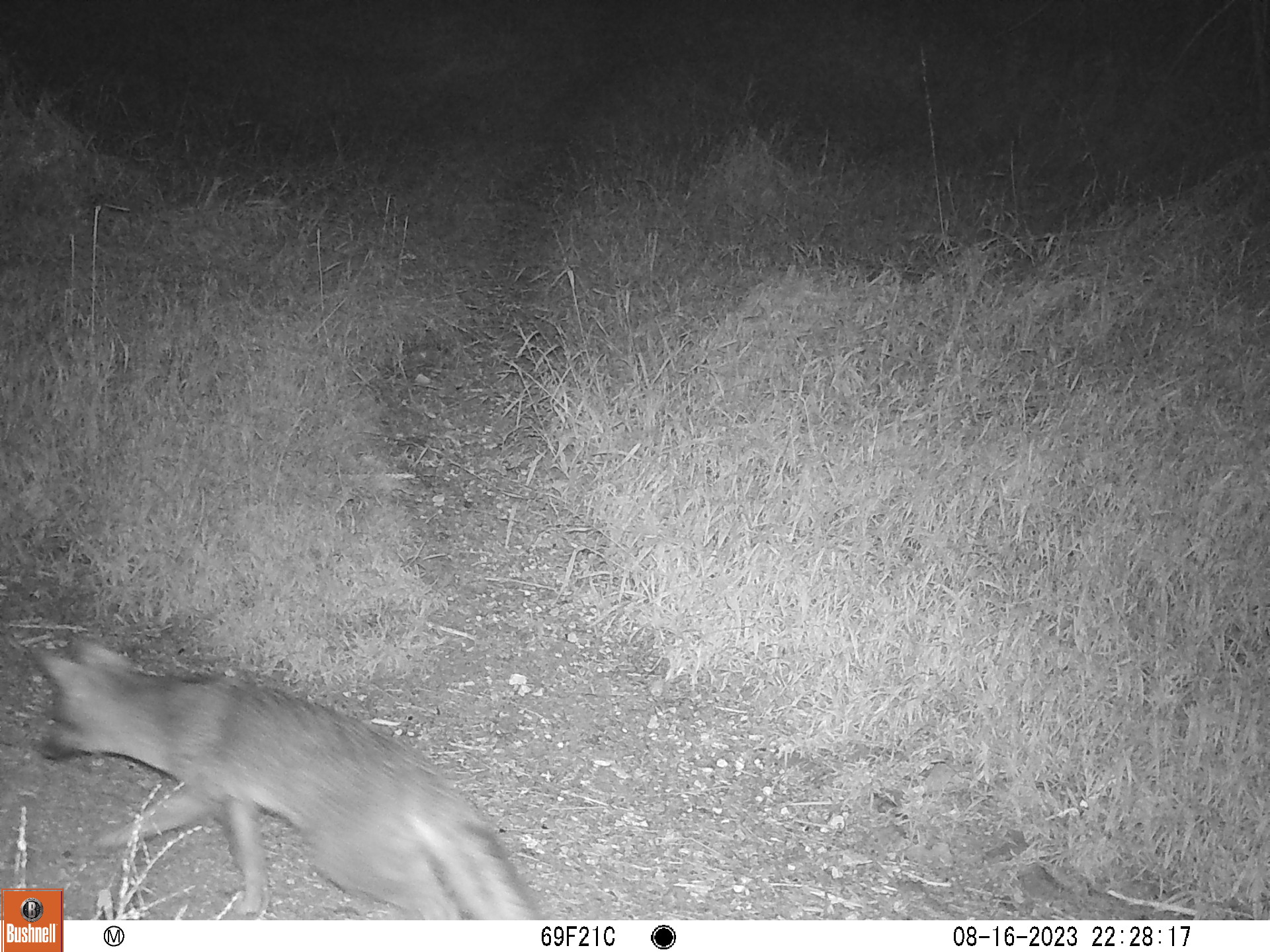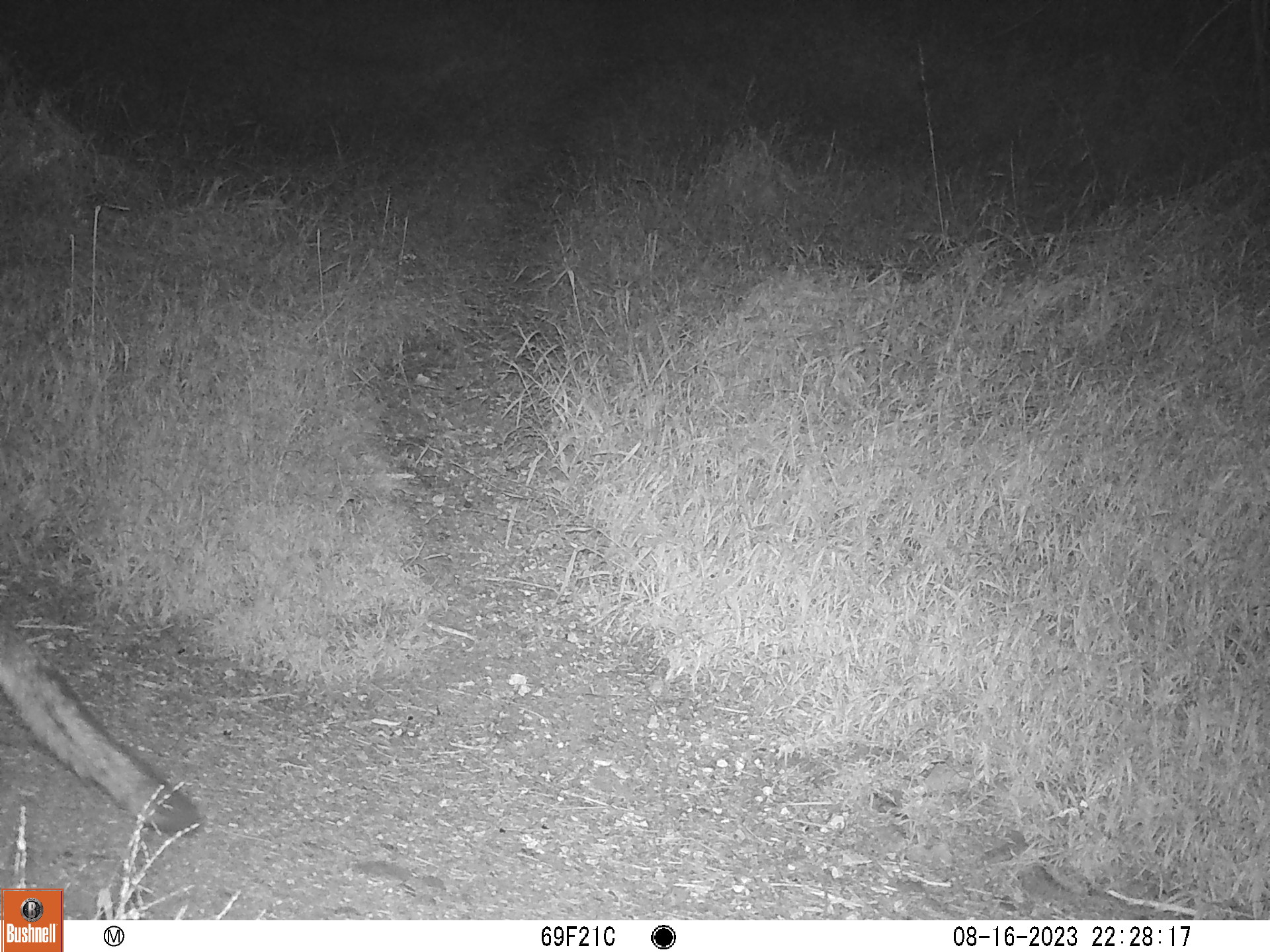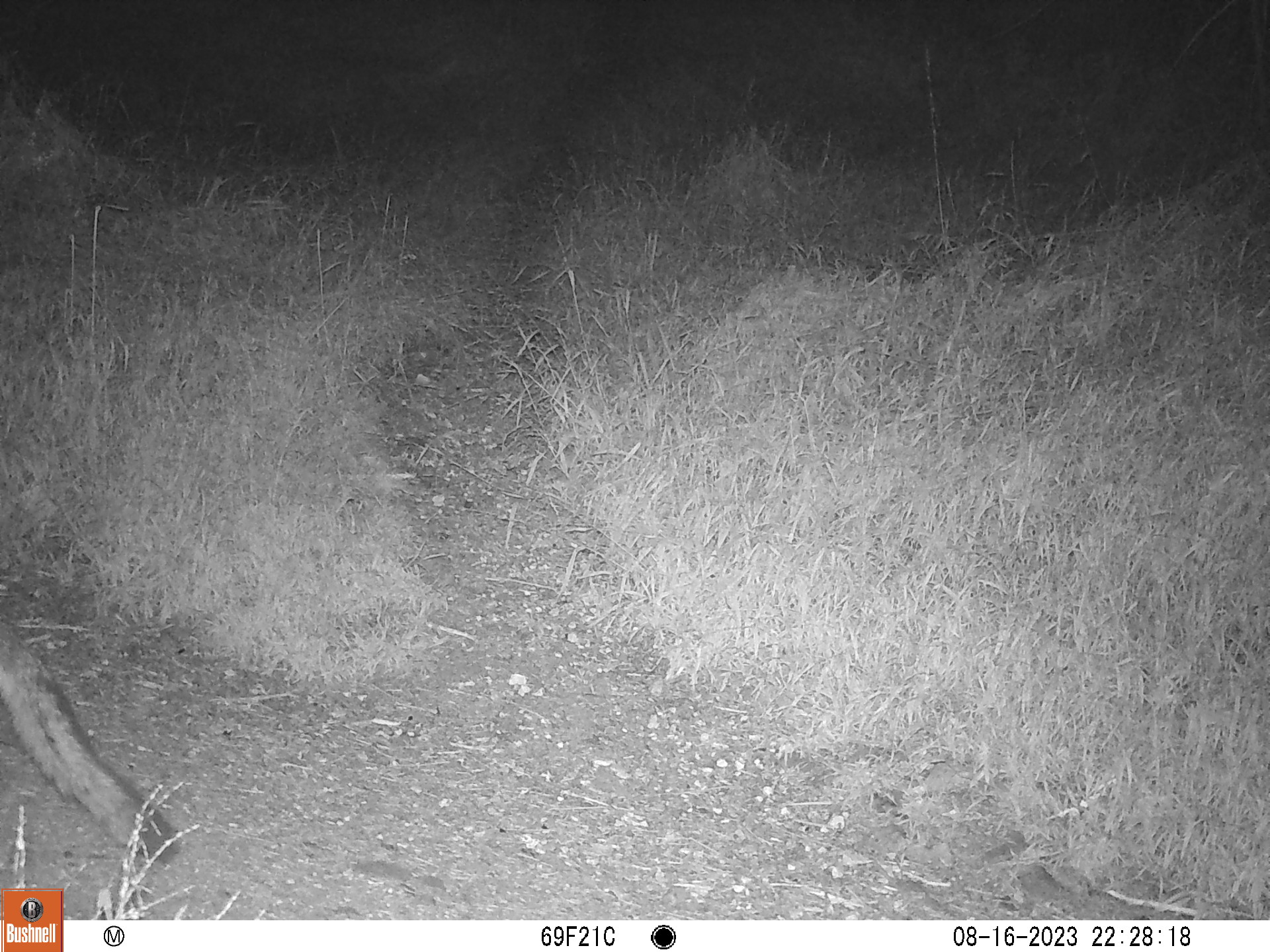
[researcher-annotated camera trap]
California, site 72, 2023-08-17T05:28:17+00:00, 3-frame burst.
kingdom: Animalia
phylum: Chordata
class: Mammalia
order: Carnivora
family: Canidae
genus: Canis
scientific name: Canis latrans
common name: coyote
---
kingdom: Animalia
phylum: Chordata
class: Mammalia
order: Carnivora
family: Canidae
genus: Urocyon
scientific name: Urocyon cinereoargenteus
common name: gray fox